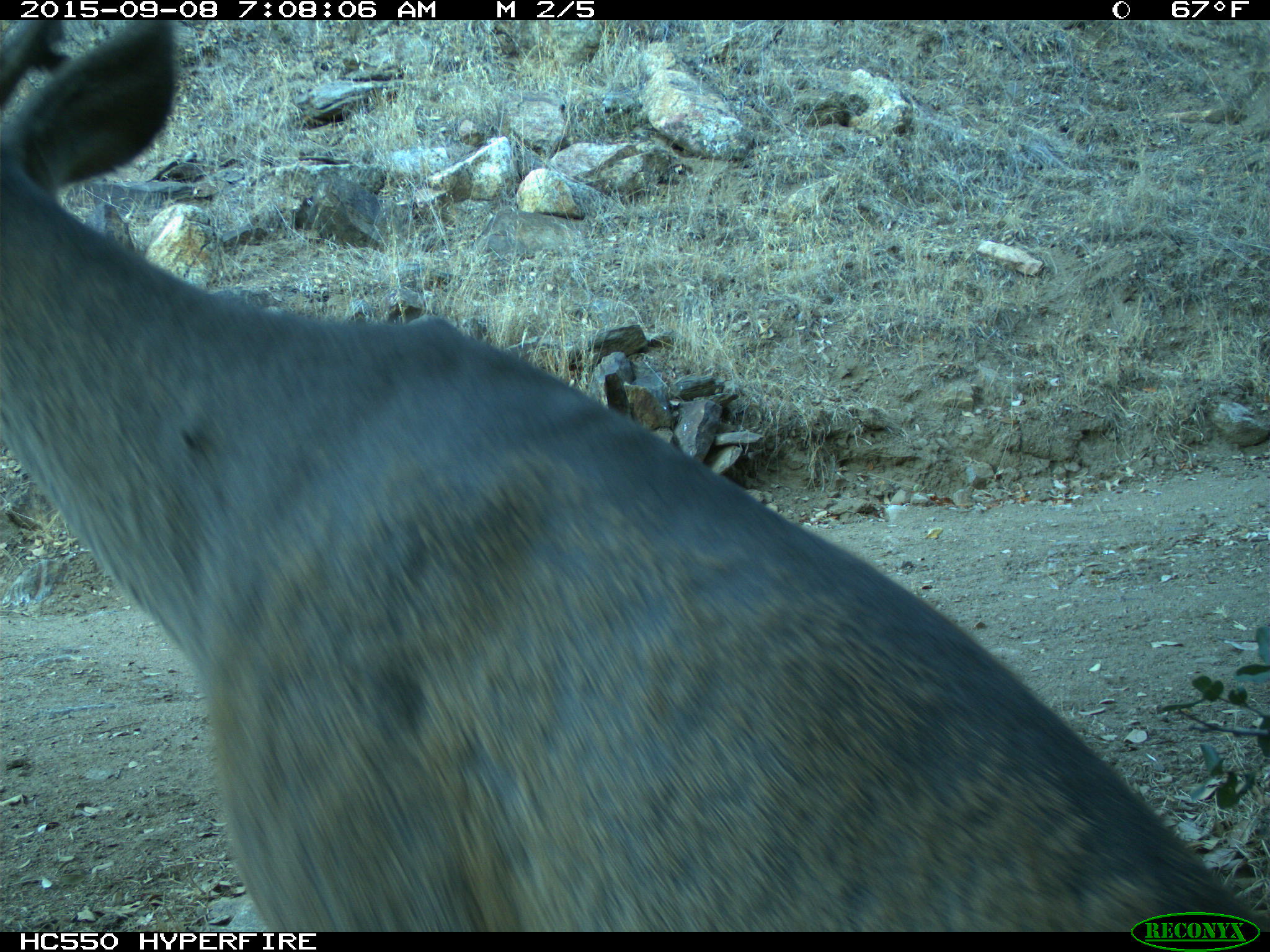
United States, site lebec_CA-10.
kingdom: Animalia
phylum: Chordata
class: Mammalia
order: Artiodactyla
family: Cervidae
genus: Odocoileus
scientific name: Odocoileus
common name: deer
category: unidentified deer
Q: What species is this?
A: Unidentified deer (deer) (Odocoileus).